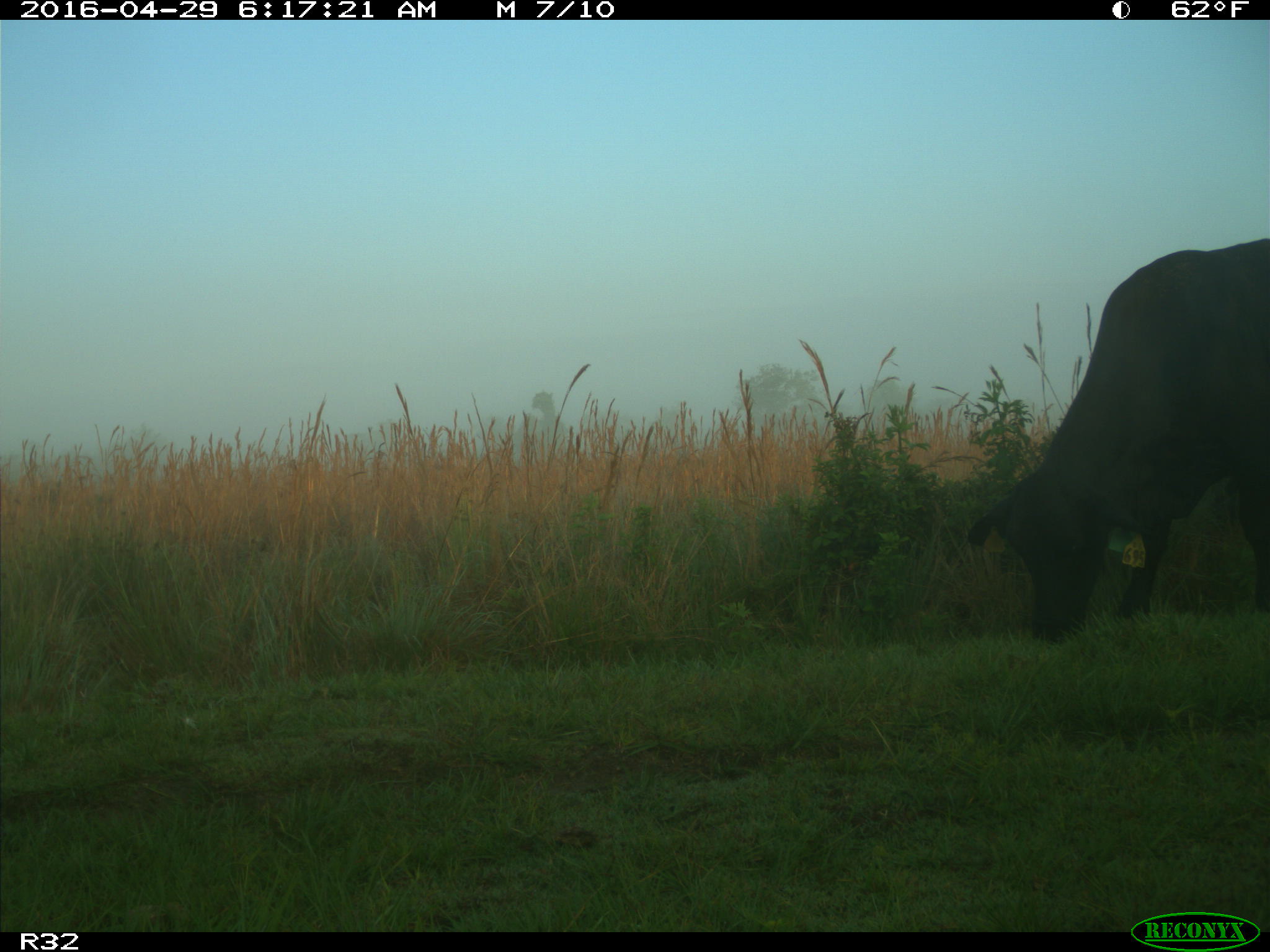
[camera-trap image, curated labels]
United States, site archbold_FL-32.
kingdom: Animalia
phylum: Chordata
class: Mammalia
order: Artiodactyla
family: Bovidae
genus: Bos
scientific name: Bos taurus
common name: domestic cow